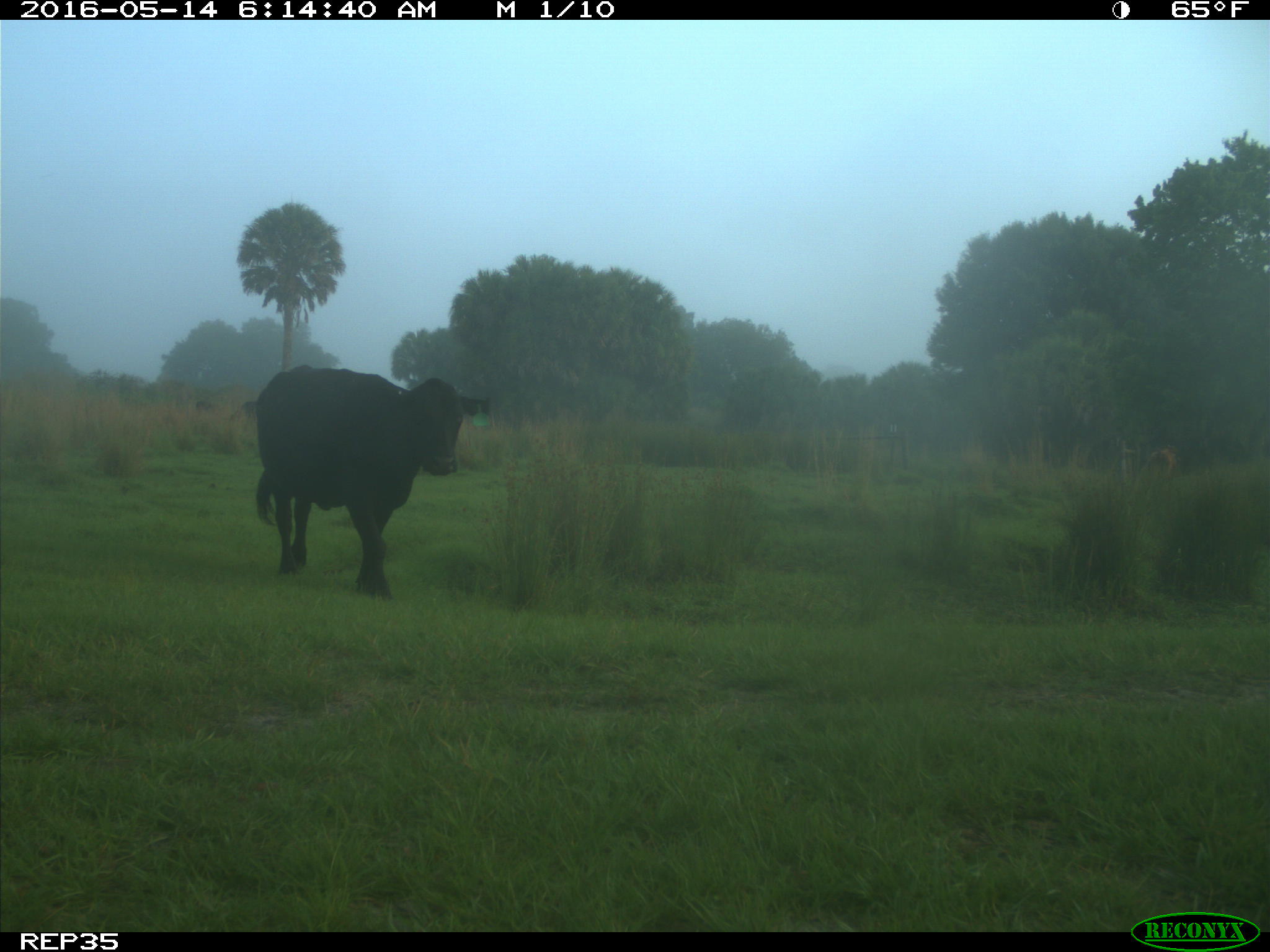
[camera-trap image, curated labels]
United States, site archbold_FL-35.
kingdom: Animalia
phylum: Chordata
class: Mammalia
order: Artiodactyla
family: Bovidae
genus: Bos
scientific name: Bos taurus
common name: domestic cow